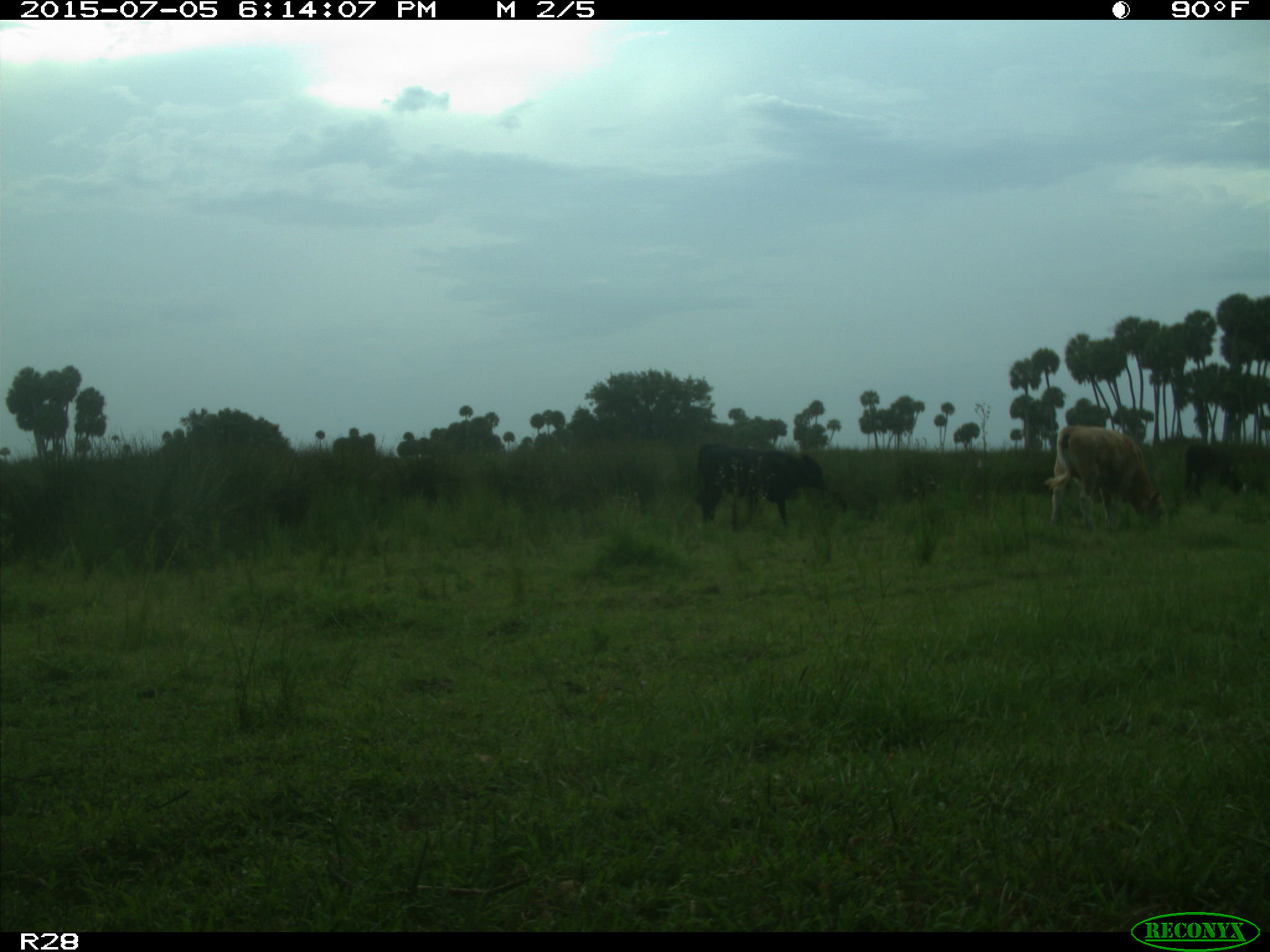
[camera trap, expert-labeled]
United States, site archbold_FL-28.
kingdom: Animalia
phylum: Chordata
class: Mammalia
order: Artiodactyla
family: Bovidae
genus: Bos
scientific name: Bos taurus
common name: domestic cow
Bos taurus (domestic cow).